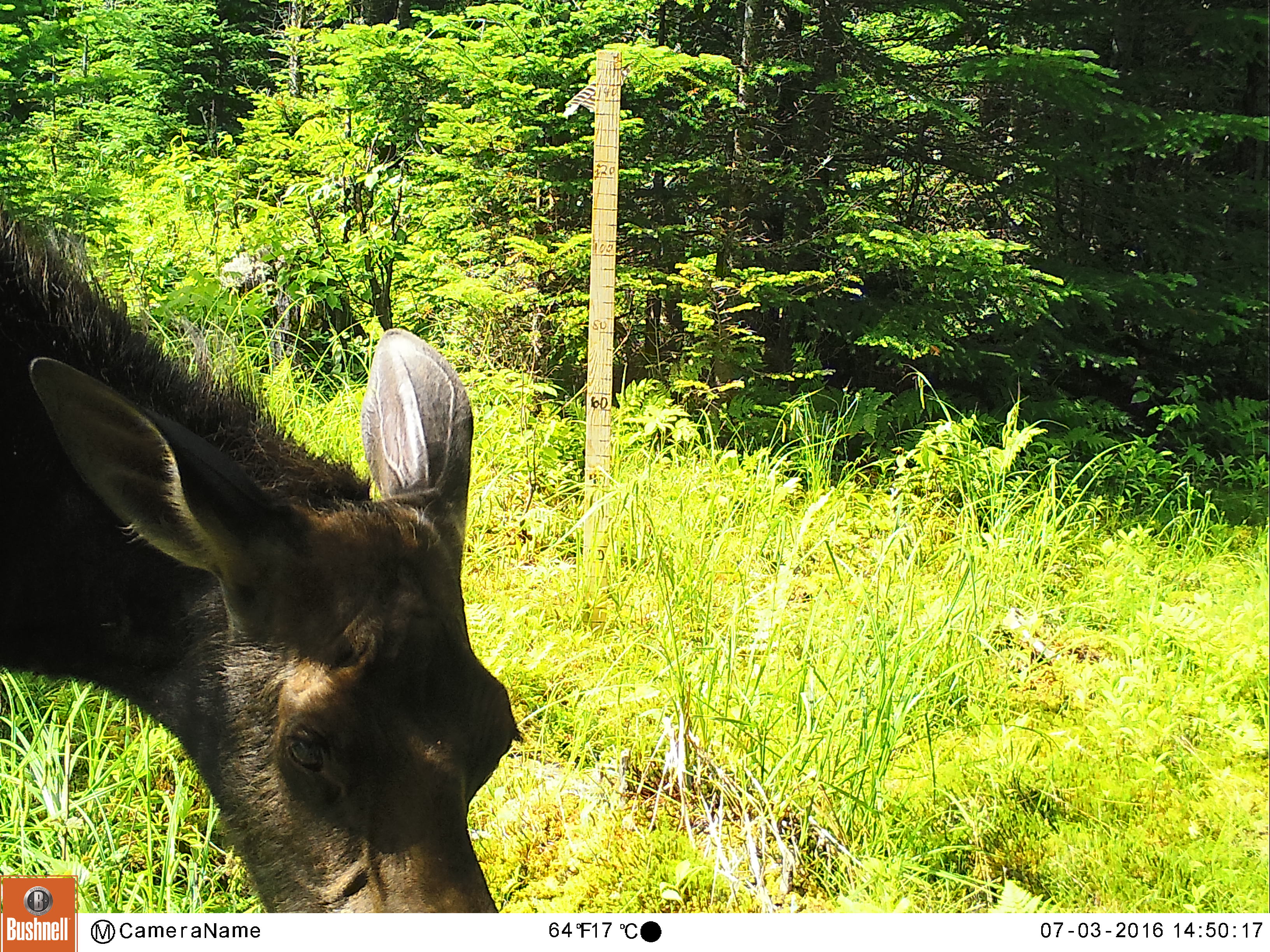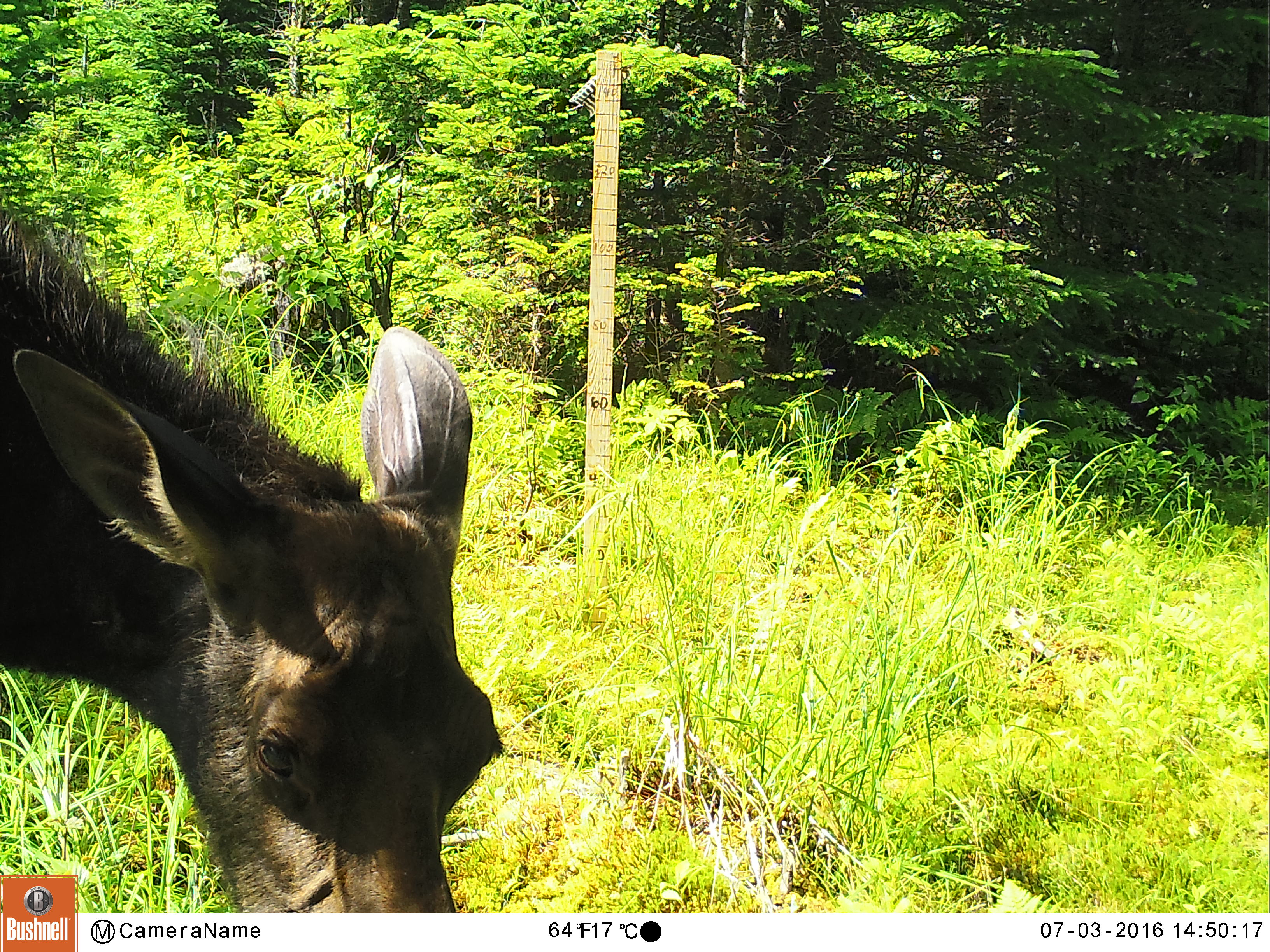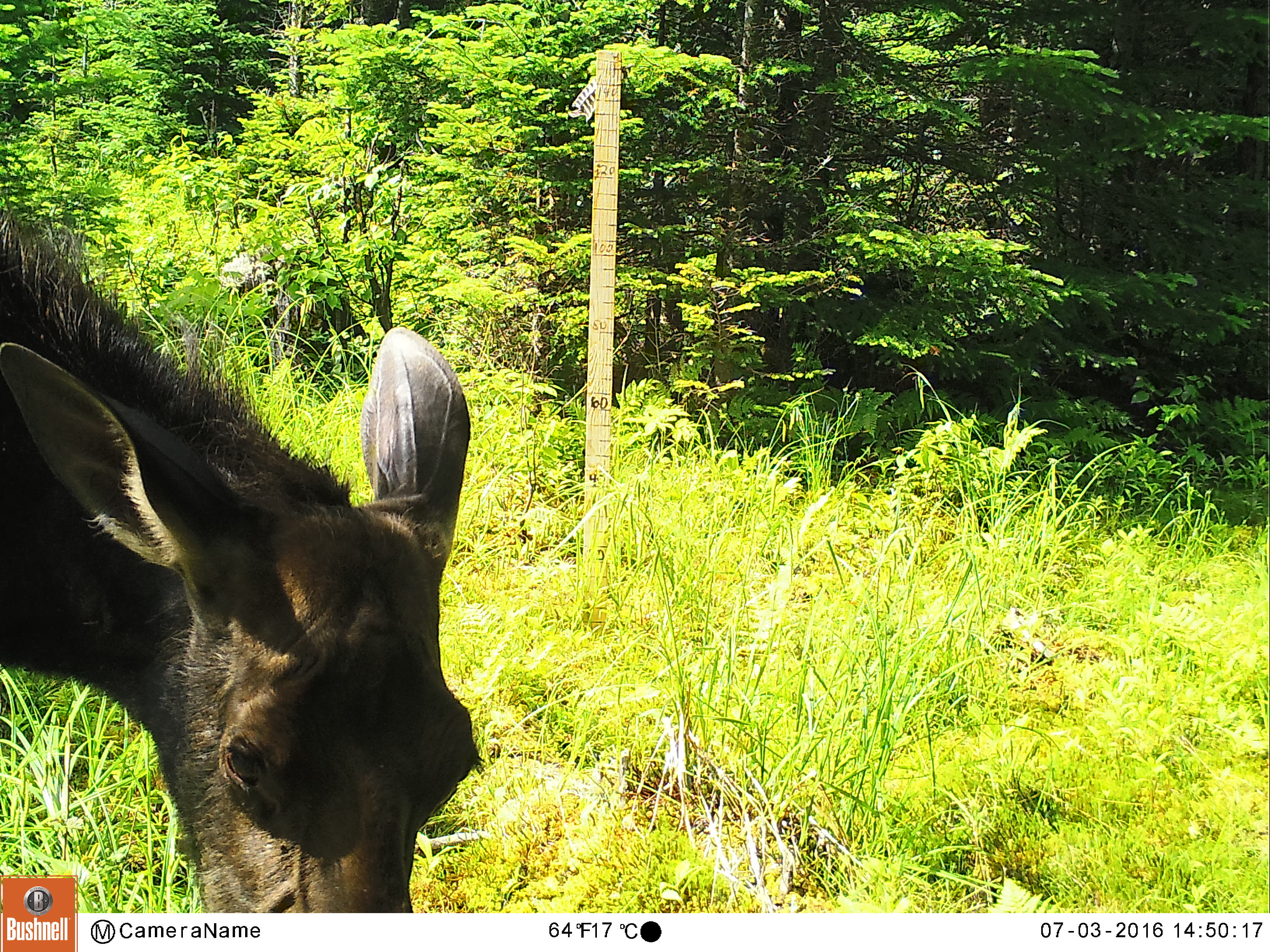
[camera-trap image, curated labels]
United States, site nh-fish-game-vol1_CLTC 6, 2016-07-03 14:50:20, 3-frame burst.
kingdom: Animalia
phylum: Chordata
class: Mammalia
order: Artiodactyla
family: Cervidae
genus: Alces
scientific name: Alces alces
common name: moose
Moose (Alces alces).